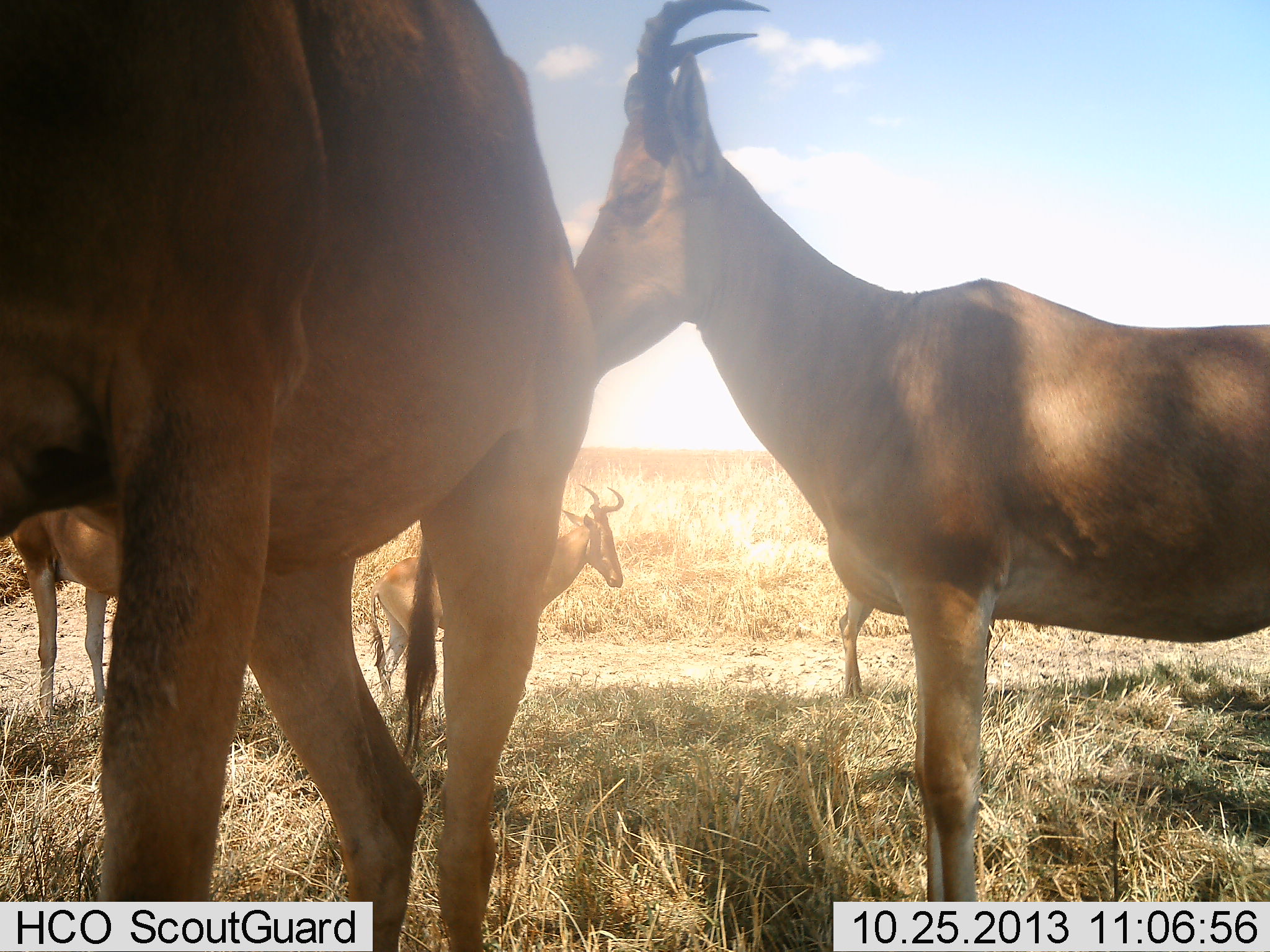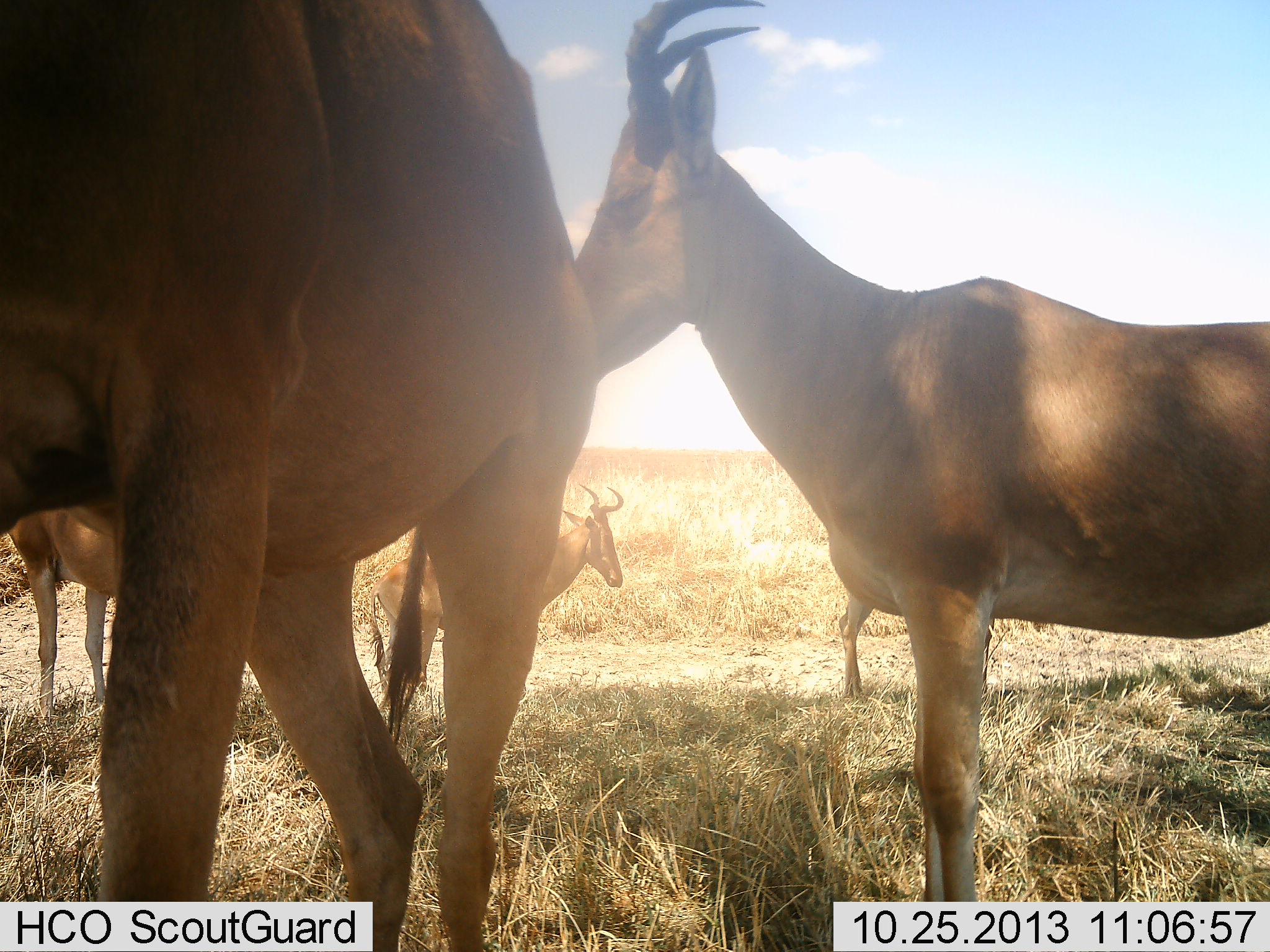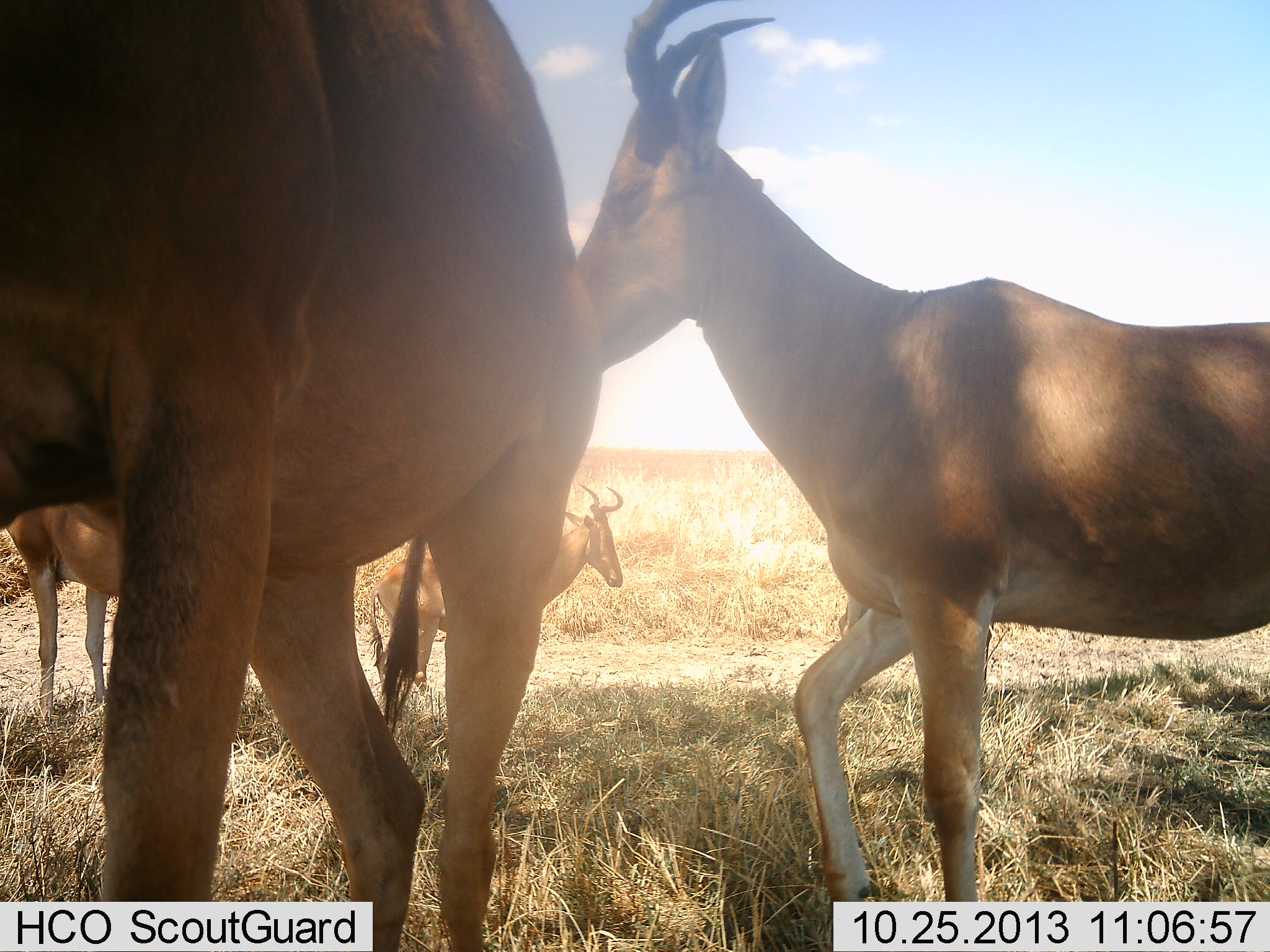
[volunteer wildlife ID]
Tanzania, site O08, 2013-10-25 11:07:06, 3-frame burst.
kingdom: Animalia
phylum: Chordata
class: Mammalia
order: Artiodactyla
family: Bovidae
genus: Alcelaphus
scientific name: Alcelaphus buselaphus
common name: hartebeest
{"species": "hartebeest (Alcelaphus buselaphus)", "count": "5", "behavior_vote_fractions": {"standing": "94%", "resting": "11%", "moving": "11%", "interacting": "0%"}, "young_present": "0%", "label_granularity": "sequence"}